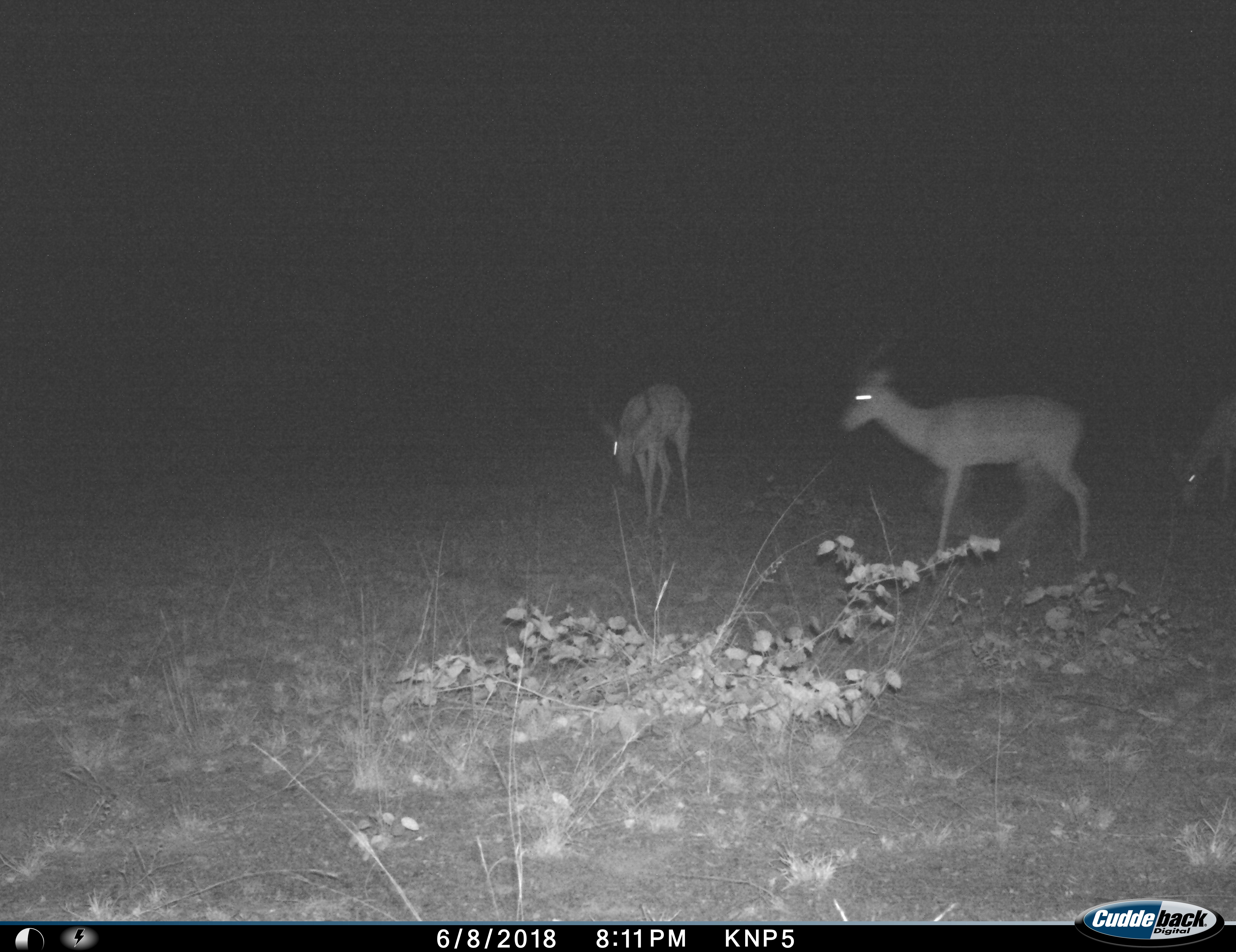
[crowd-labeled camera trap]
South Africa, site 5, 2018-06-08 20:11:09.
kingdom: Animalia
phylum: Chordata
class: Mammalia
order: Artiodactyla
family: Bovidae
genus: Aepyceros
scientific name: Aepyceros melampus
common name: impala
Impala (Aepyceros melampus), count 3. Behavior (volunteer vote fractions): standing 30%, resting 0%, moving 60%, interacting 0%. Young present (vote fraction): 0%. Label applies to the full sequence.